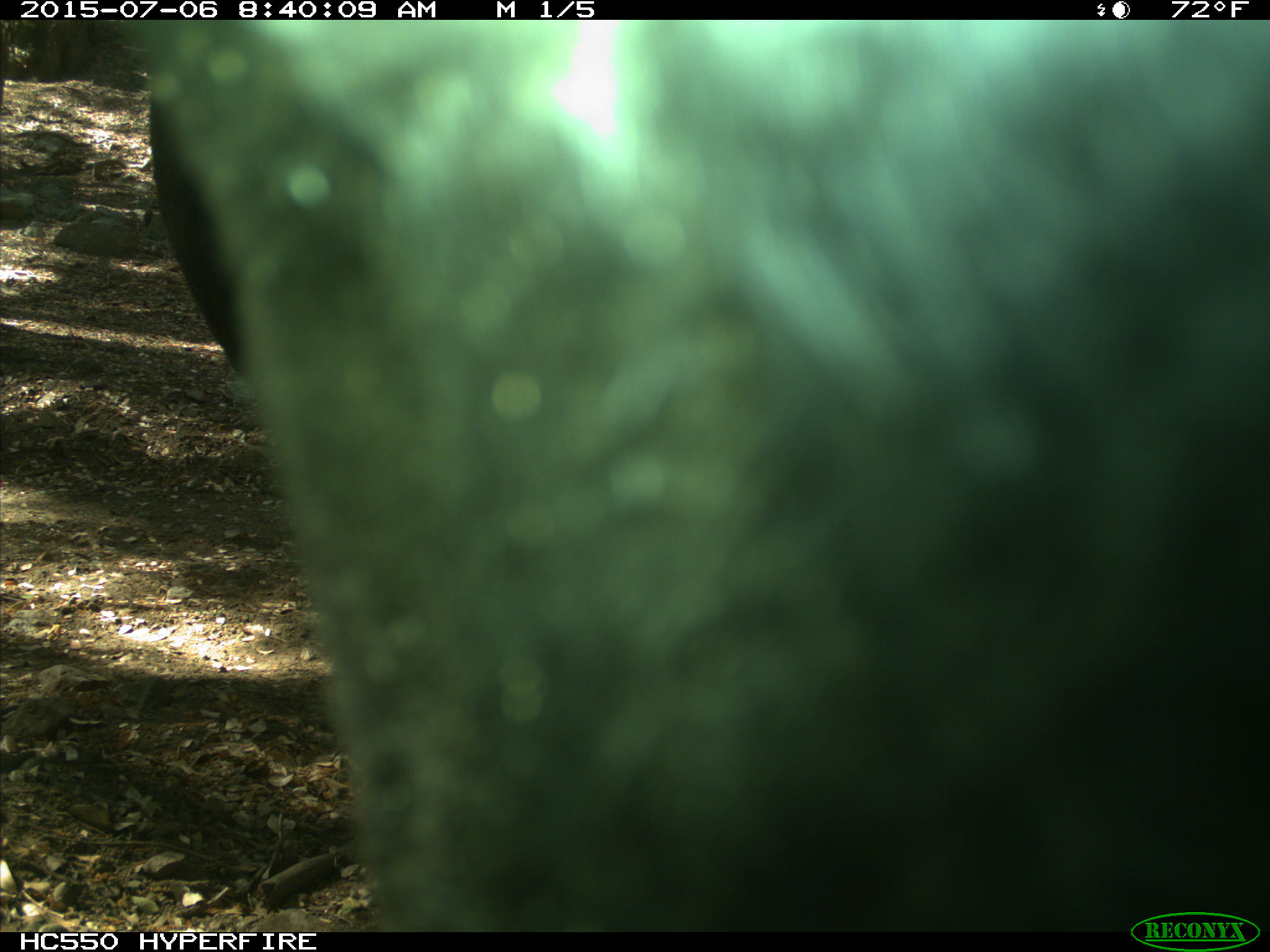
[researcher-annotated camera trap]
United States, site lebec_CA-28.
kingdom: Animalia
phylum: Chordata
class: Mammalia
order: Artiodactyla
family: Bovidae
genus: Bos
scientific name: Bos taurus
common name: domestic cow